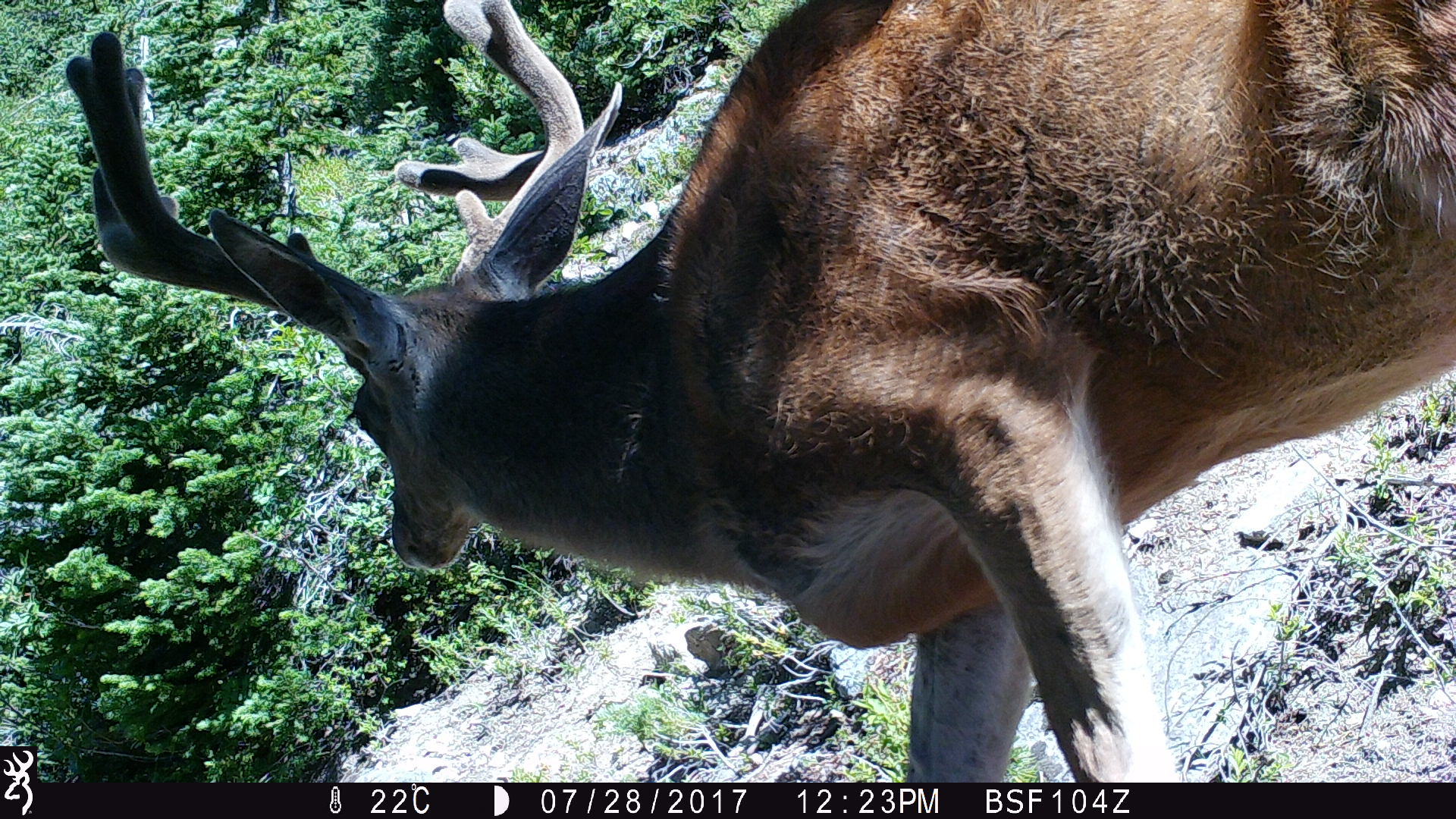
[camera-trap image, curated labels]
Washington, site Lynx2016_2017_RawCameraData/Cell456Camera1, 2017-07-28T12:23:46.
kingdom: Animalia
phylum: Chordata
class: Mammalia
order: Artiodactyla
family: Cervidae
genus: Odocoileus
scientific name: Odocoileus hemionus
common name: mule deer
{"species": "Odocoileus hemionus (mule deer)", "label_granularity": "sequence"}